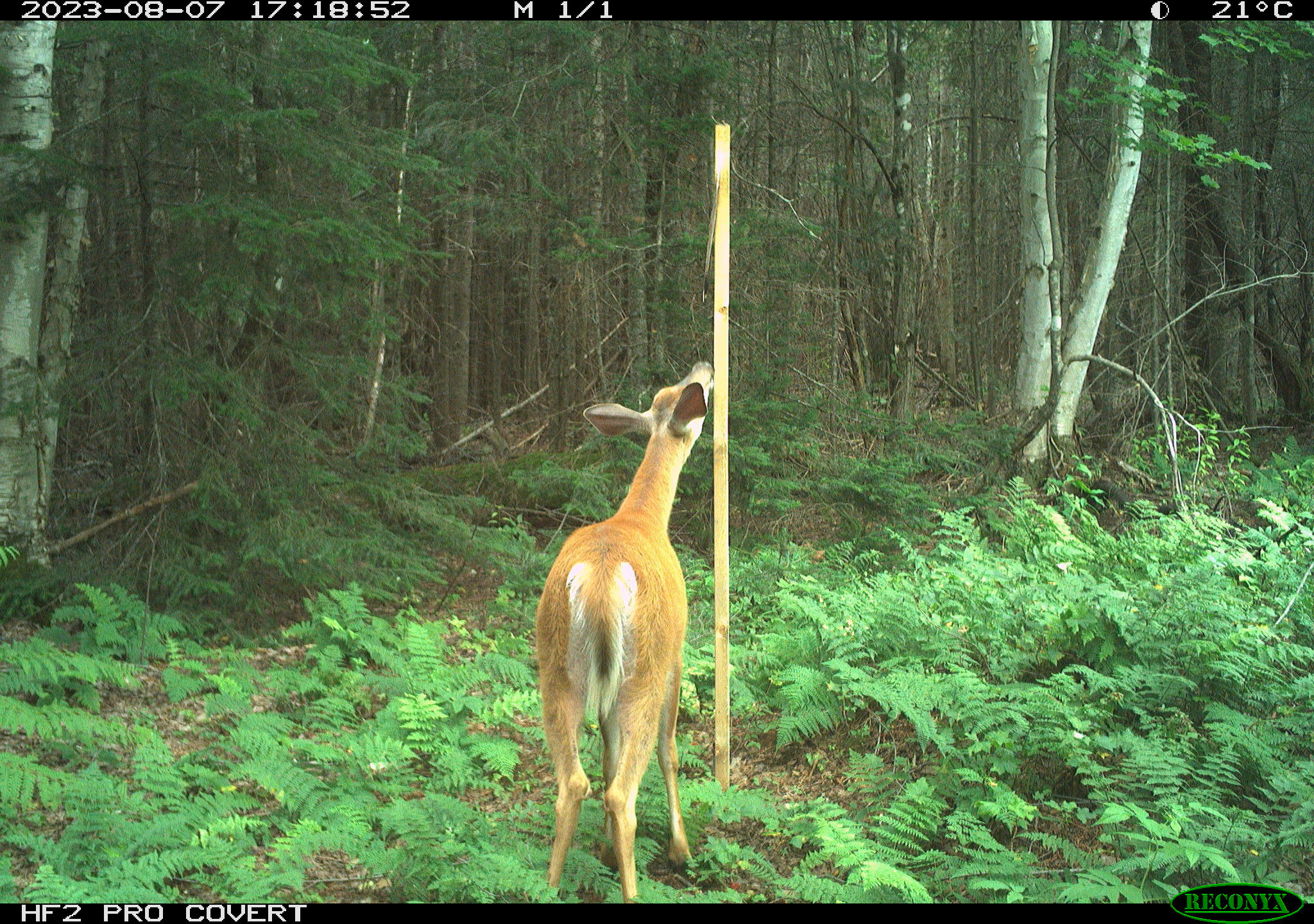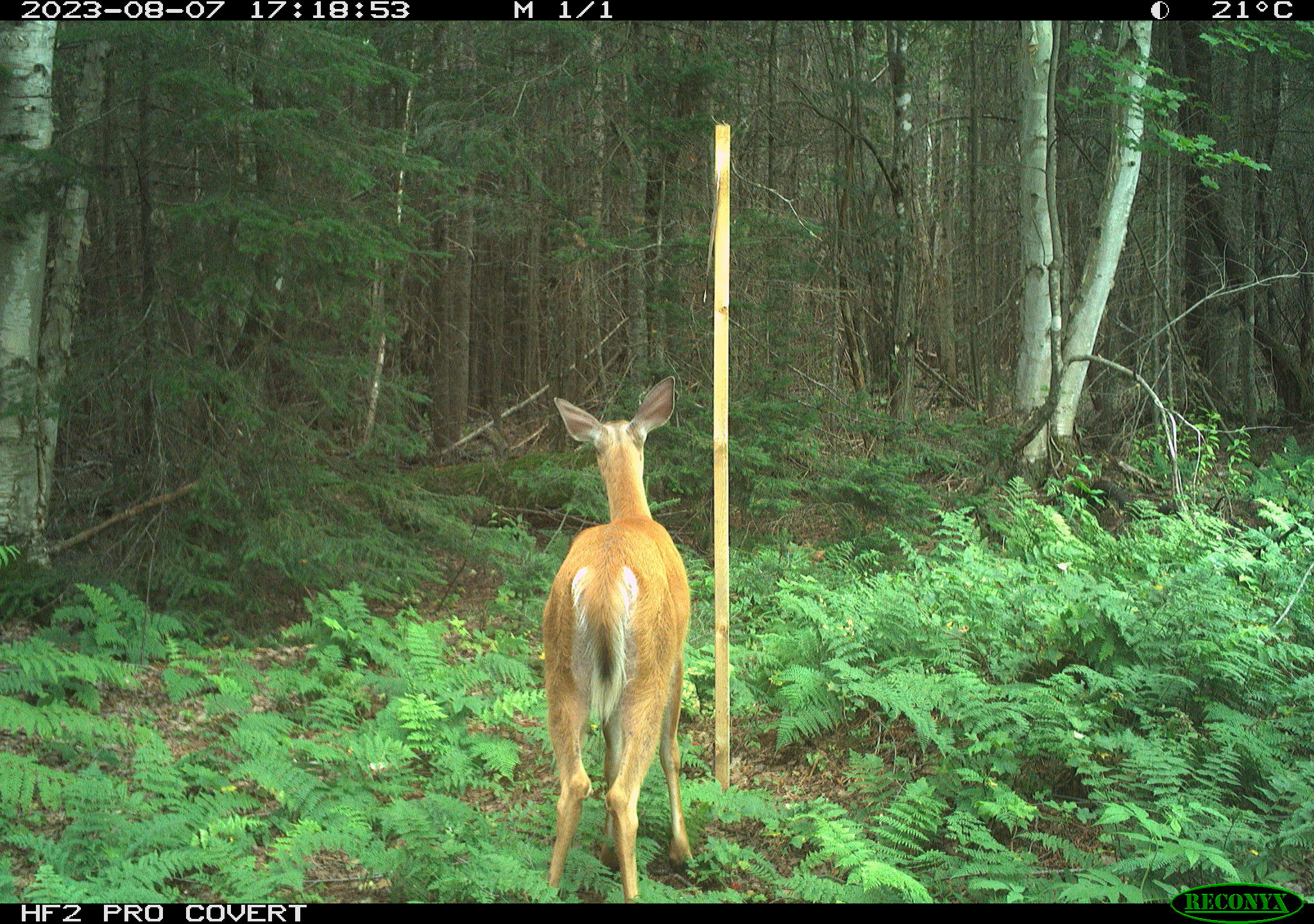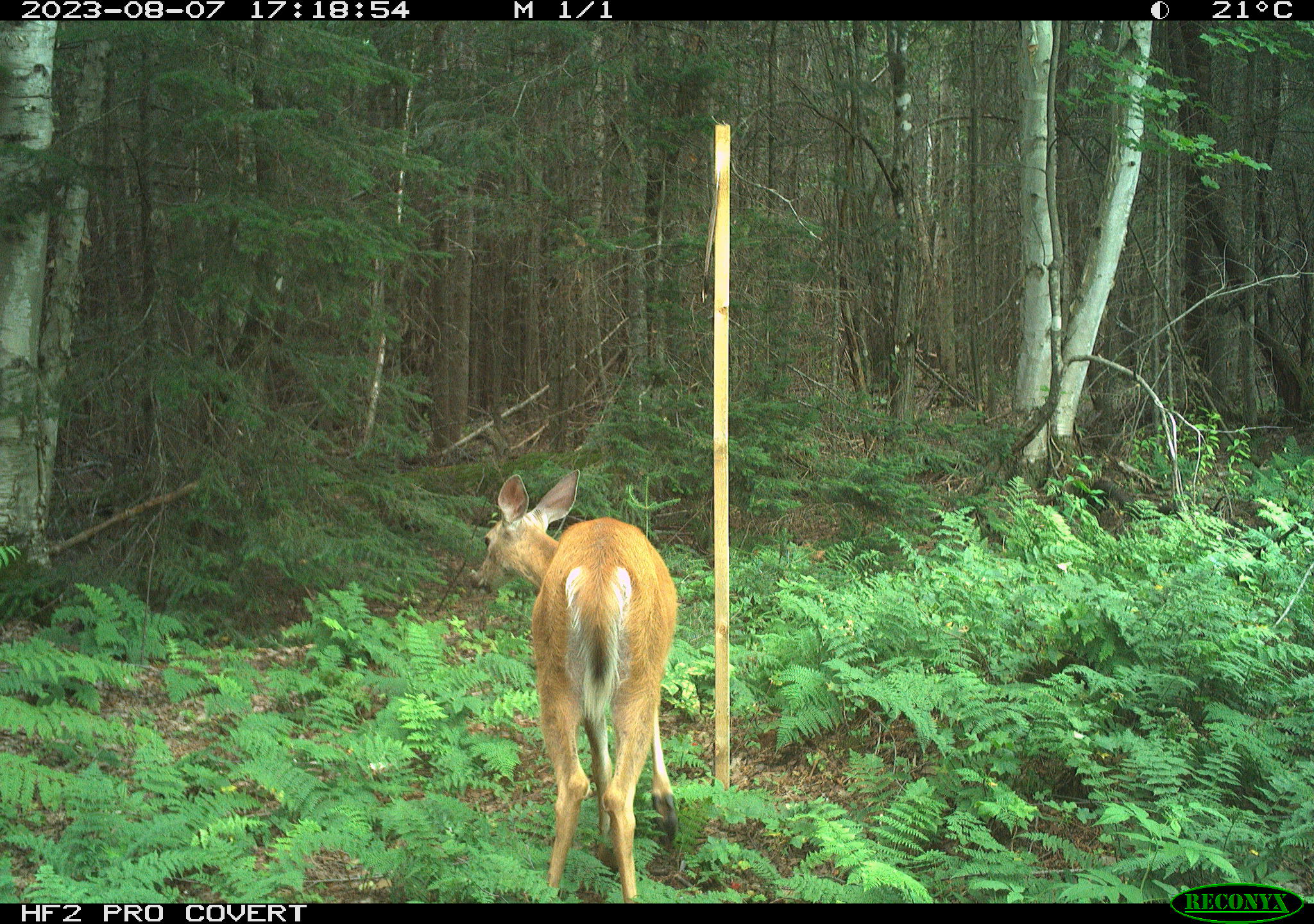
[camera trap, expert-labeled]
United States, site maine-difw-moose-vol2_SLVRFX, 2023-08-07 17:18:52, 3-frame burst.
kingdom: Animalia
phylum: Chordata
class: Mammalia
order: Artiodactyla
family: Cervidae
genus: Odocoileus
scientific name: Odocoileus virginianus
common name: white-tailed deer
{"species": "white-tailed deer (Odocoileus virginianus)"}